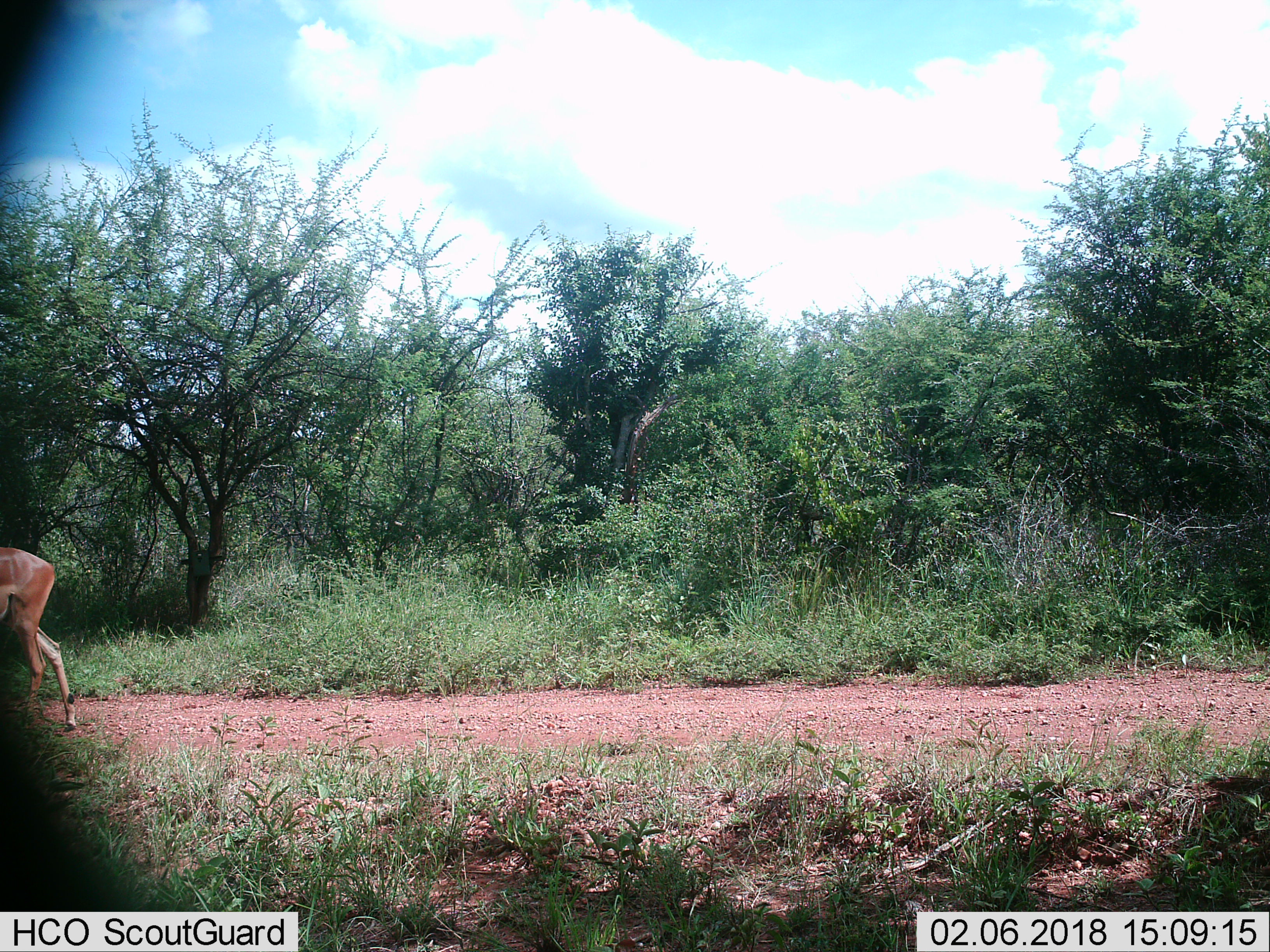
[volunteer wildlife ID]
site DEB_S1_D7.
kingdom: Animalia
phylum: Chordata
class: Mammalia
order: Artiodactyla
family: Bovidae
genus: Aepyceros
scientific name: Aepyceros melampus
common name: impala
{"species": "impala (Aepyceros melampus)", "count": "1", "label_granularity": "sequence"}